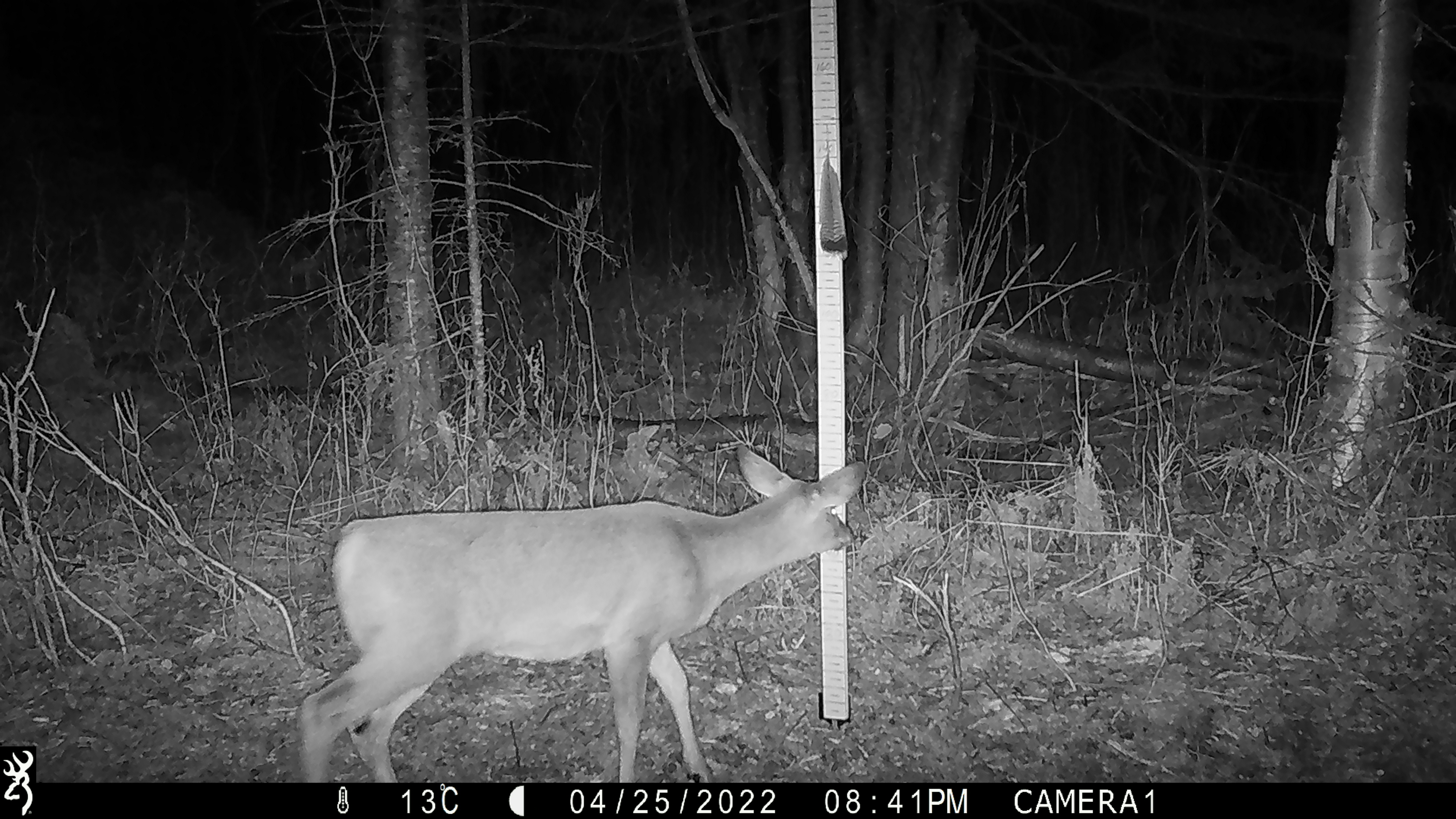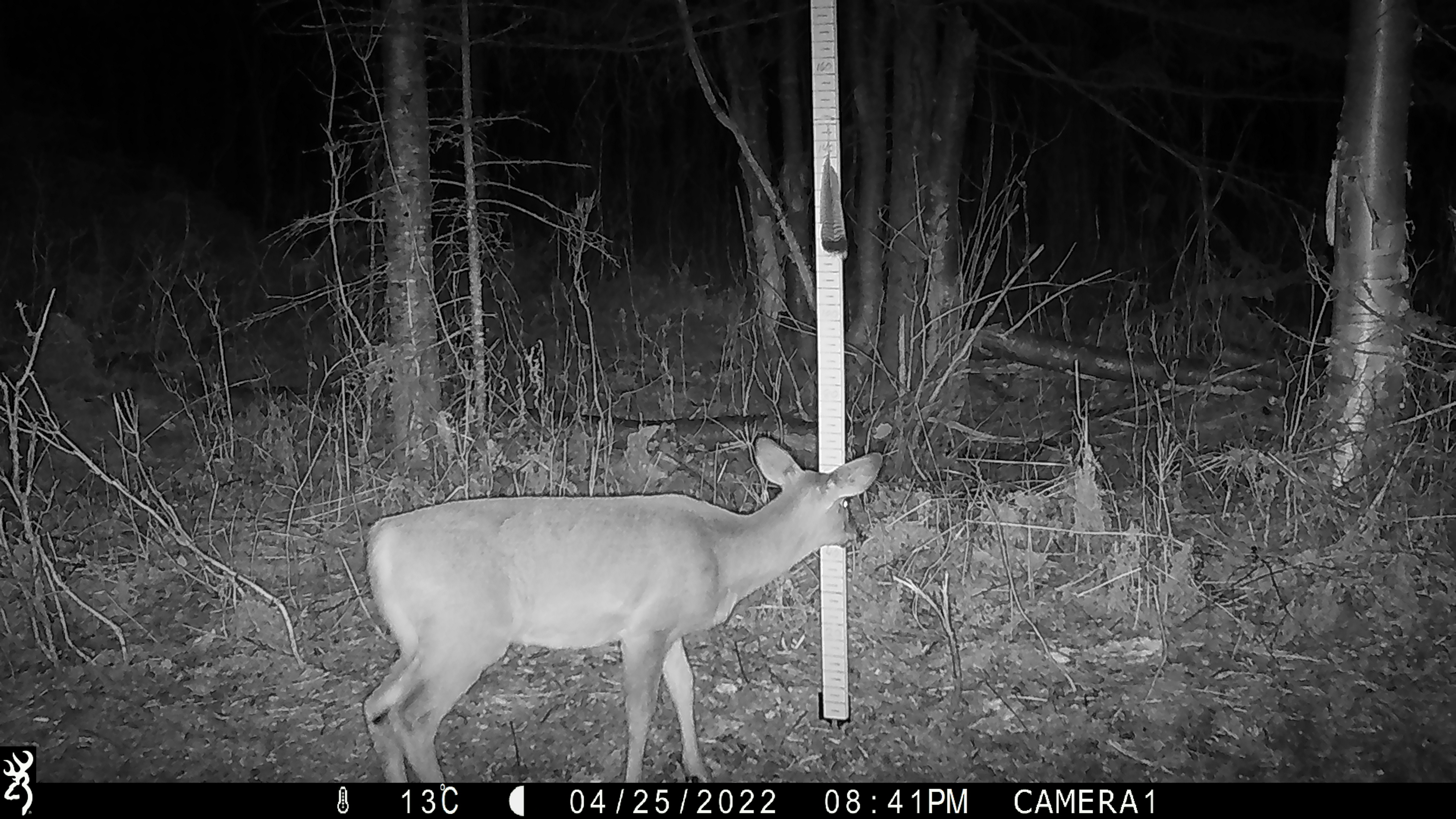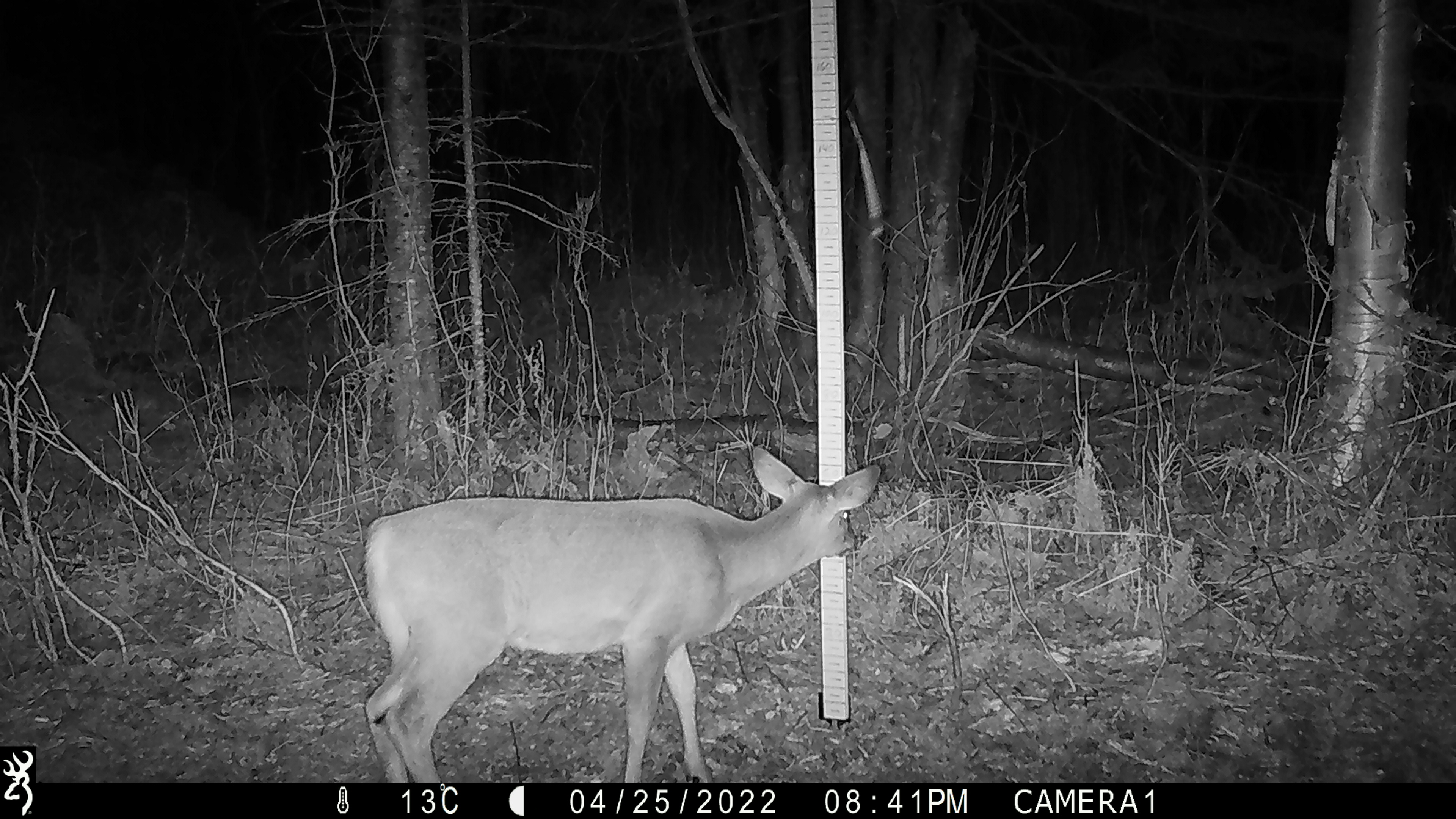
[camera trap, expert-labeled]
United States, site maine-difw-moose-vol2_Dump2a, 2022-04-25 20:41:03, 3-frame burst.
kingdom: Animalia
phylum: Chordata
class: Mammalia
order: Artiodactyla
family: Cervidae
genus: Odocoileus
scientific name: Odocoileus virginianus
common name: white-tailed deer